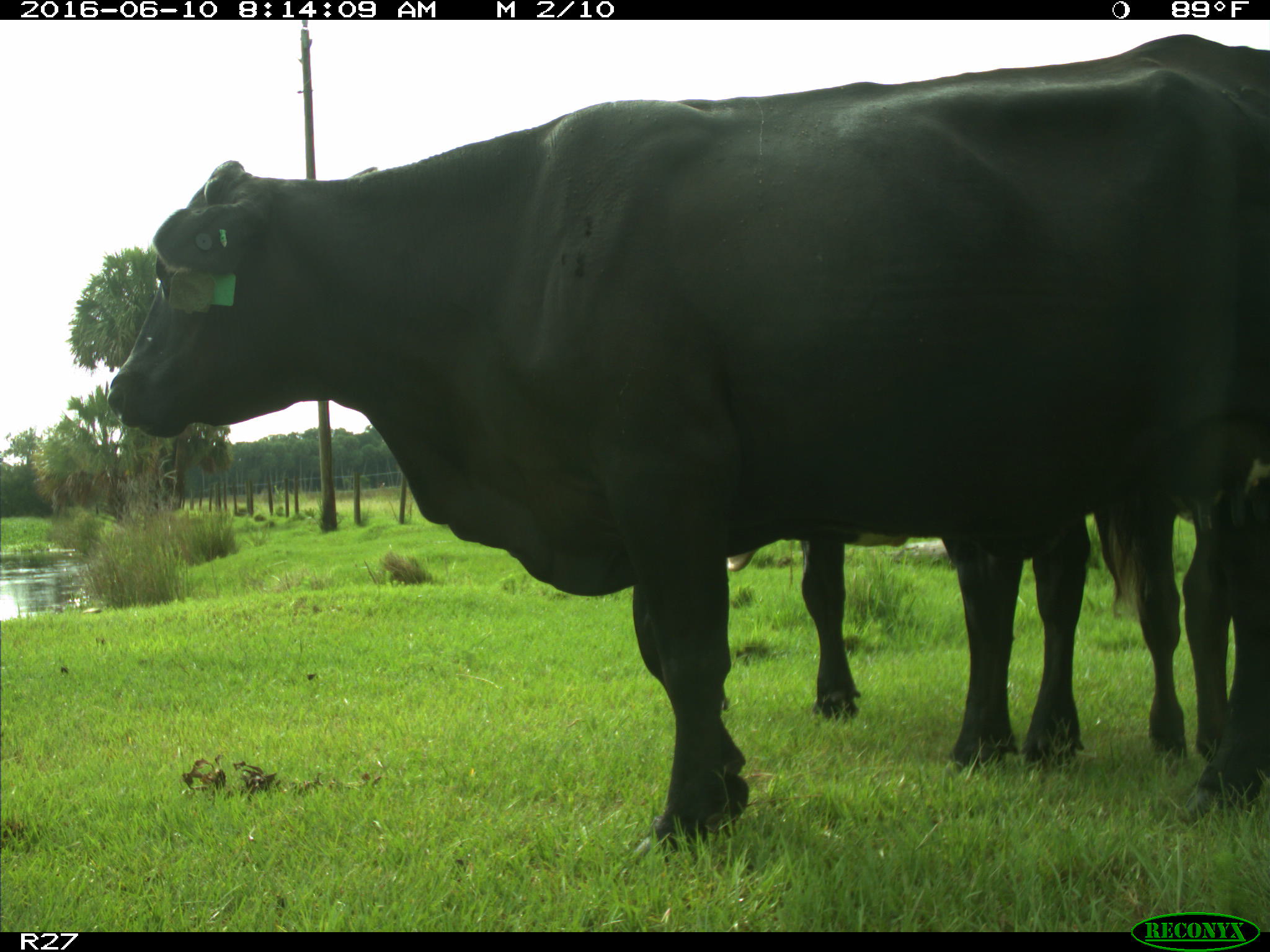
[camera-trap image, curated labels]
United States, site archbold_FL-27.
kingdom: Animalia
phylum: Chordata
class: Mammalia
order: Artiodactyla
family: Bovidae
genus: Bos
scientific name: Bos taurus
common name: domestic cow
Bos taurus (domestic cow).